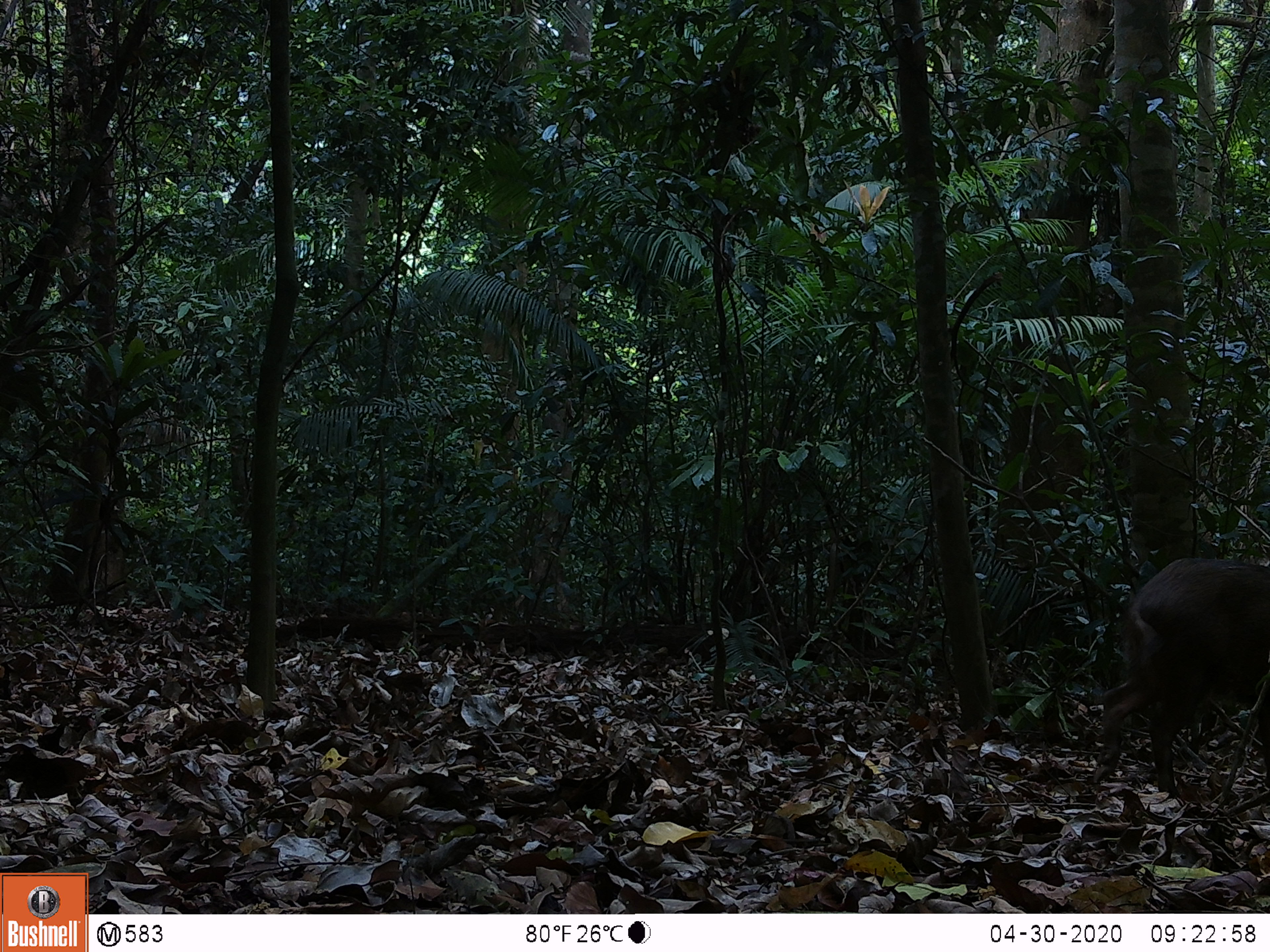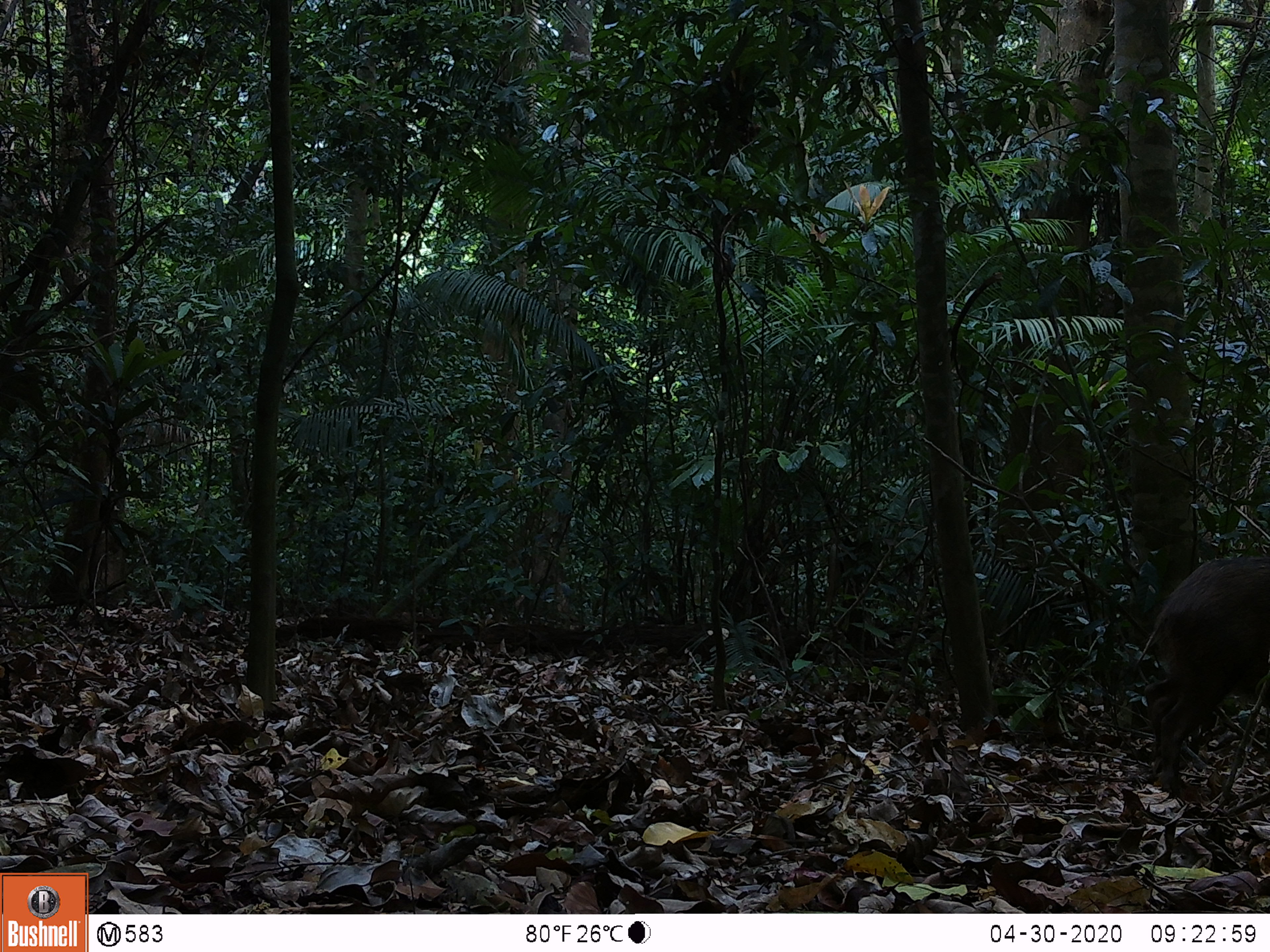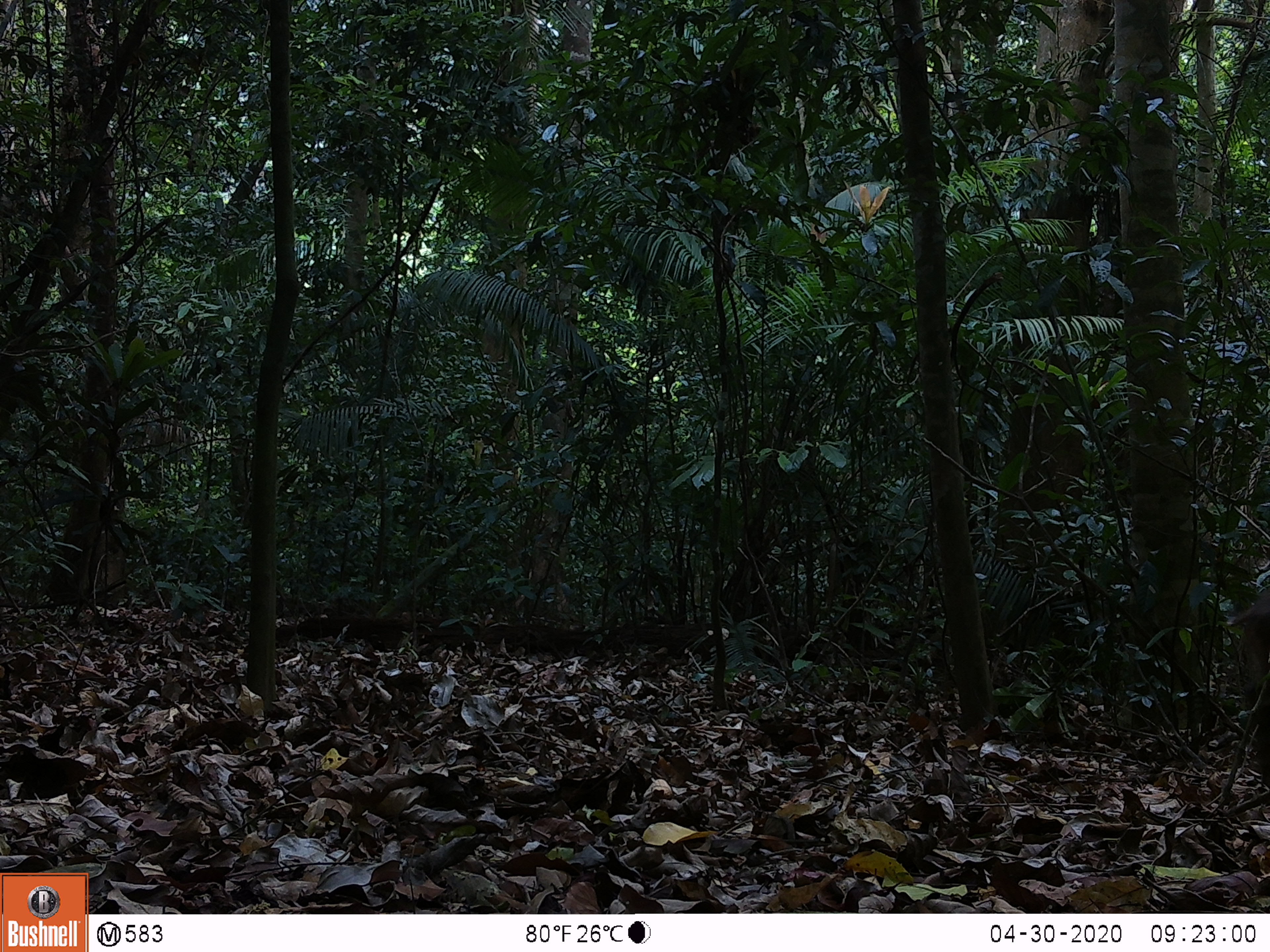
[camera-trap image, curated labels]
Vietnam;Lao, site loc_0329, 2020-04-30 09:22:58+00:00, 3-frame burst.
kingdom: Animalia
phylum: Chordata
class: Mammalia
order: Artiodactyla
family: Suidae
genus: Sus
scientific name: Sus scrofa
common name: eurasian wild pig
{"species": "eurasian wild pig (Sus scrofa)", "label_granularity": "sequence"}